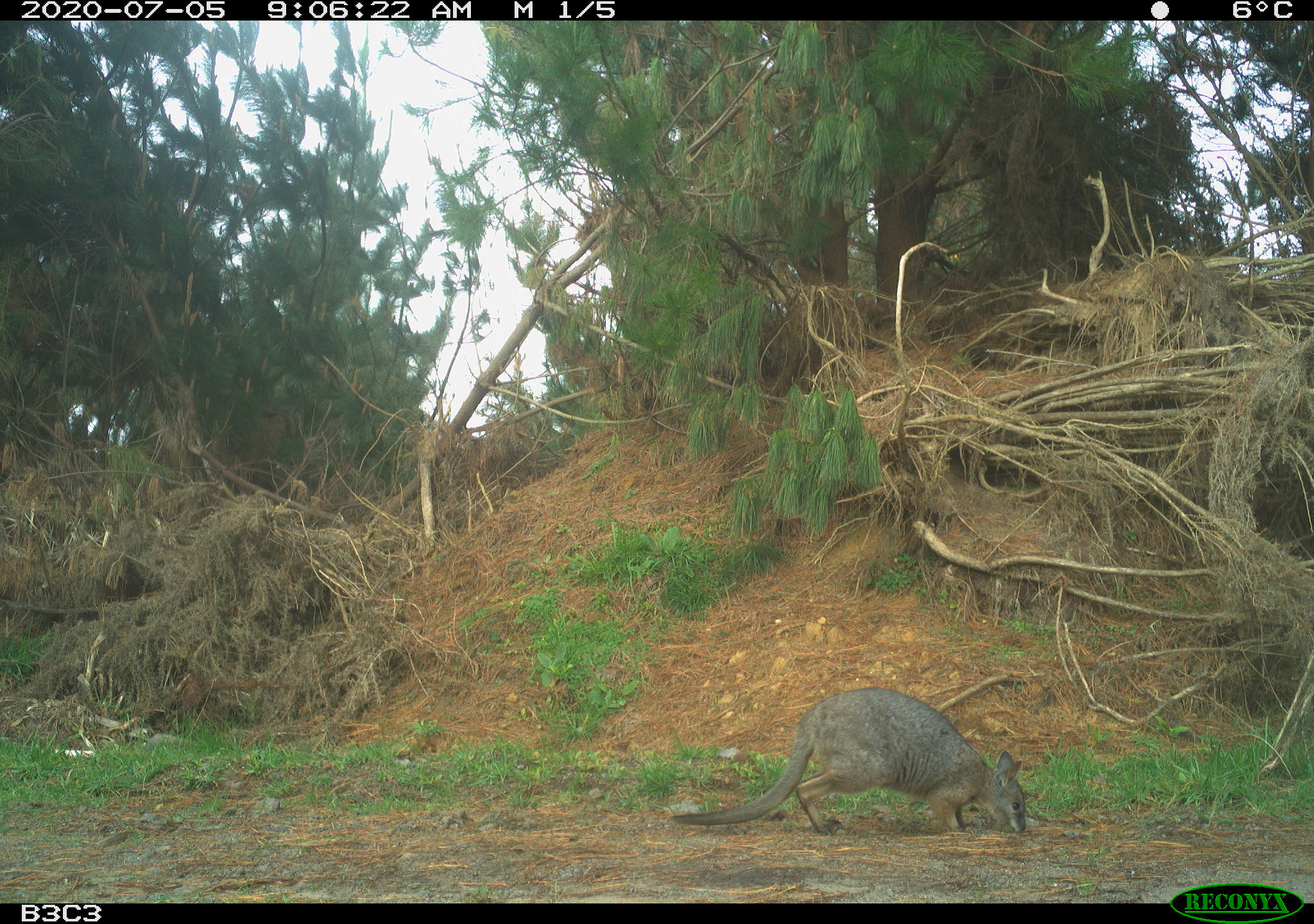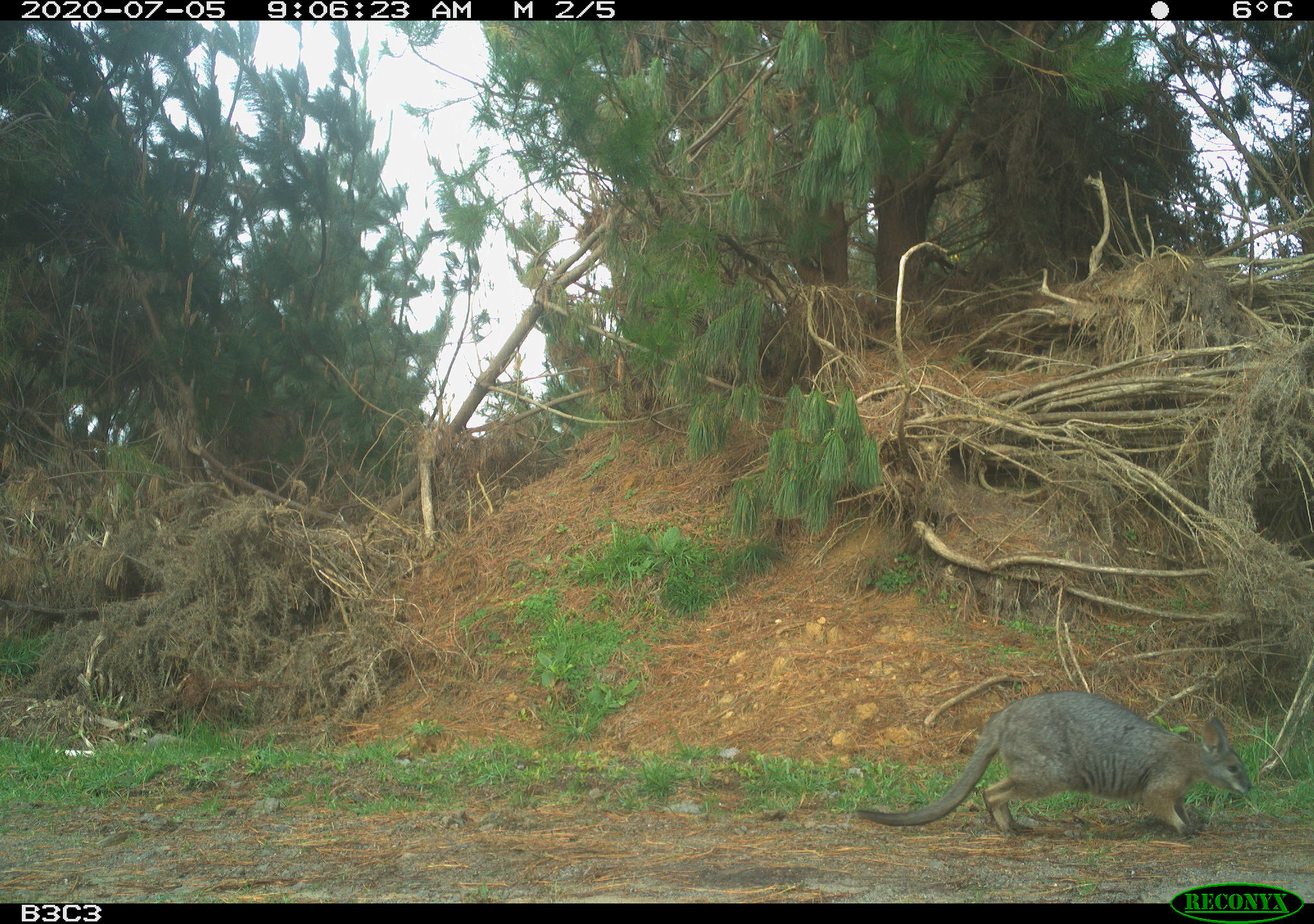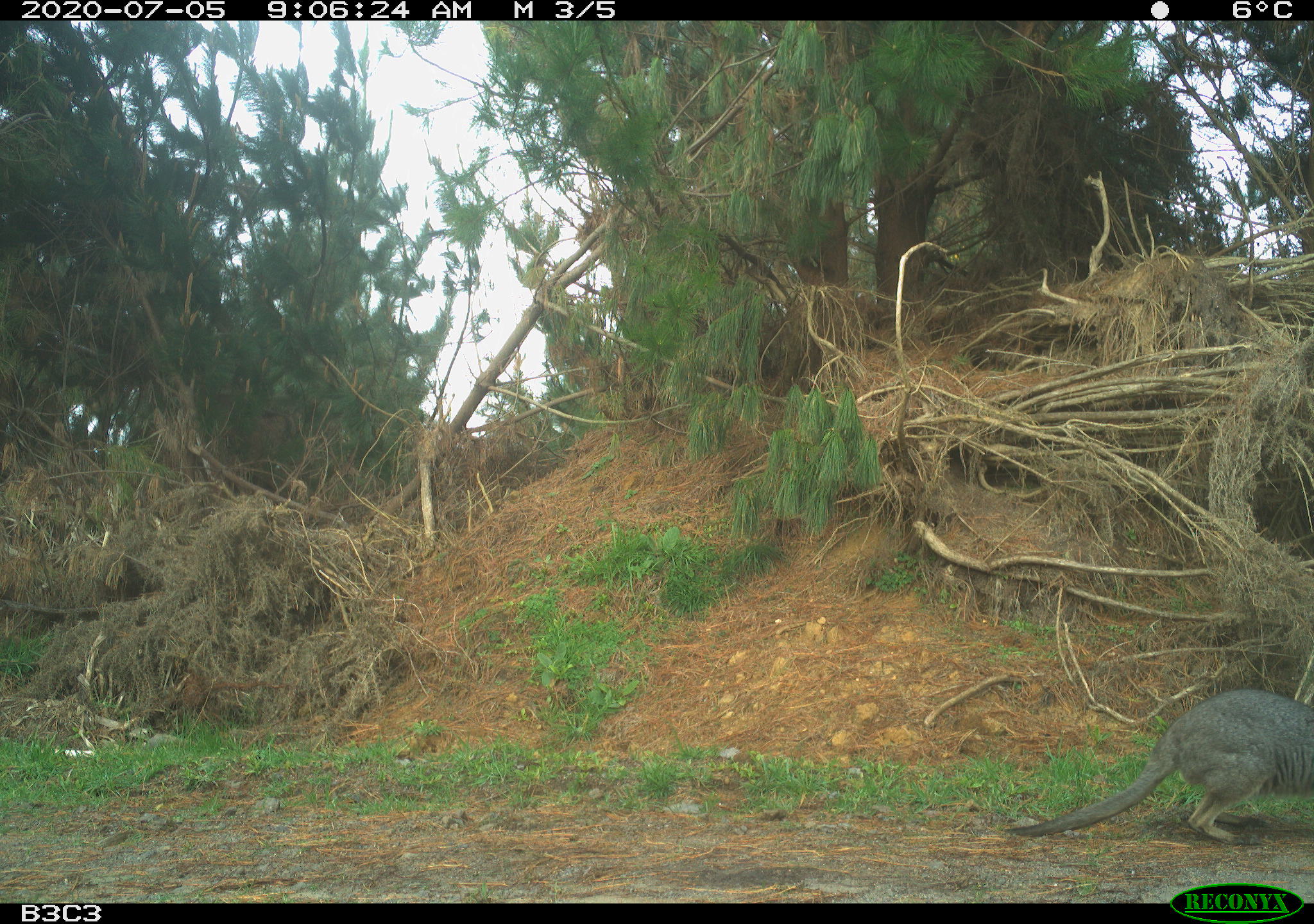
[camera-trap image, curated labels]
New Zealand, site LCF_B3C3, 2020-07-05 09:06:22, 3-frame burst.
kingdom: Animalia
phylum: Chordata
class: Mammalia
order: Diprotodontia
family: Macropodidae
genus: Notamacropus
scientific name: Notamacropus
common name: wallaby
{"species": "wallaby (Notamacropus)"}